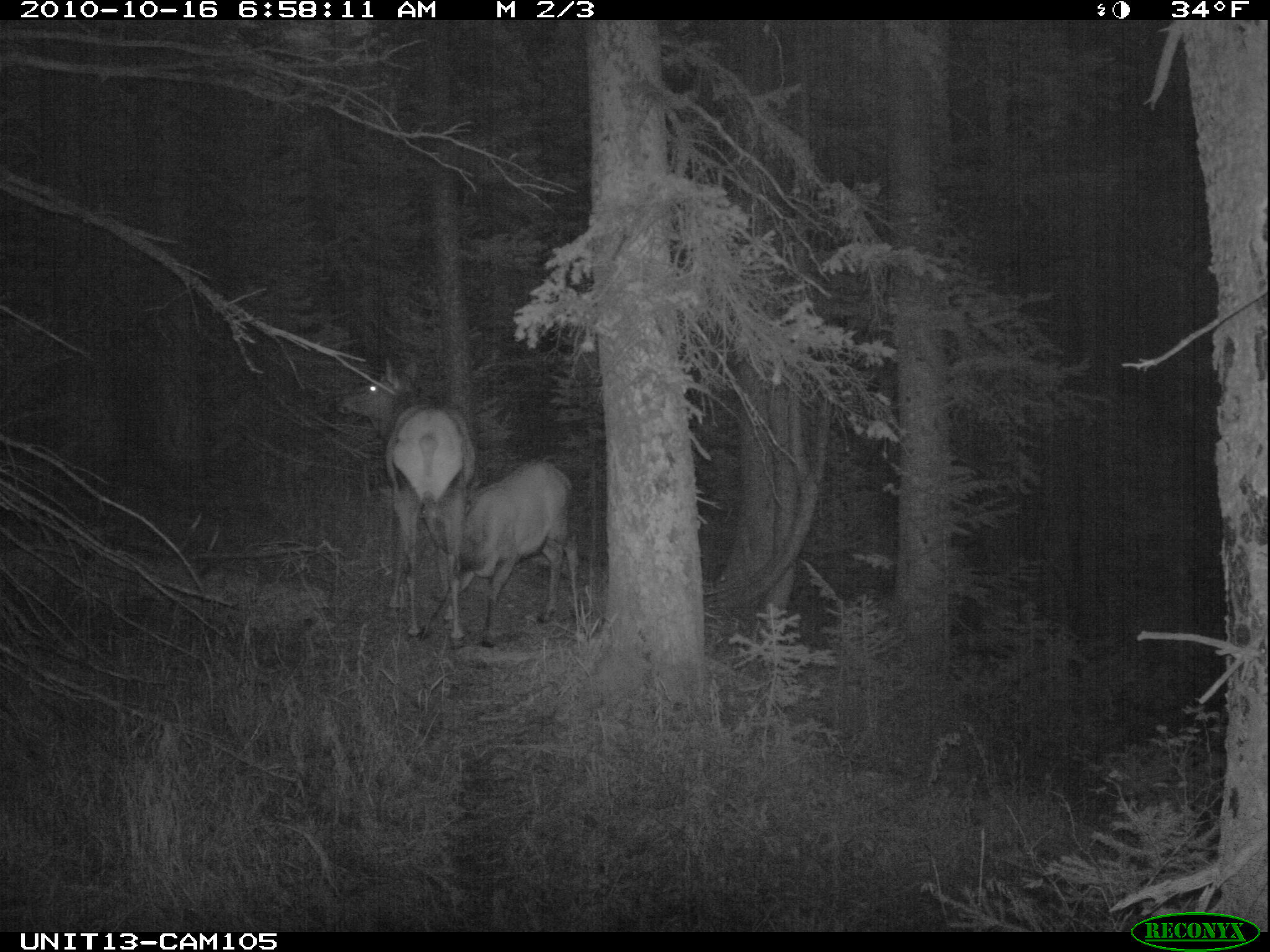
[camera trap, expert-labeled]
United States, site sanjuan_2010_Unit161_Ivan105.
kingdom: Animalia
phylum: Chordata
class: Mammalia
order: Artiodactyla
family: Cervidae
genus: Cervus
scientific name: Cervus elaphus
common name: red deer